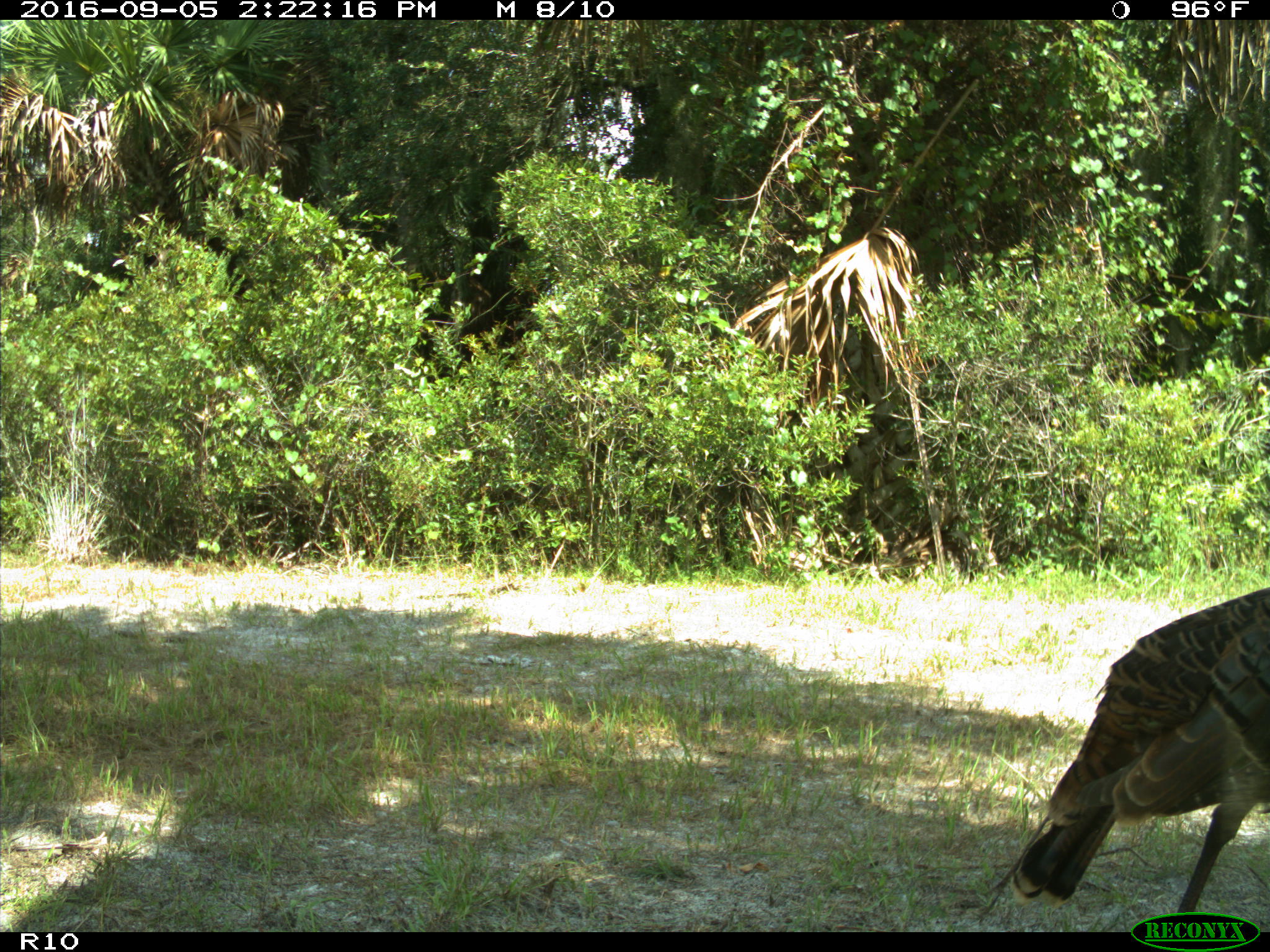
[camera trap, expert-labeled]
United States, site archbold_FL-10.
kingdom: Animalia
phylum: Chordata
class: Aves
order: Galliformes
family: Phasianidae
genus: Meleagris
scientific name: Meleagris gallopavo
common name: wild turkey